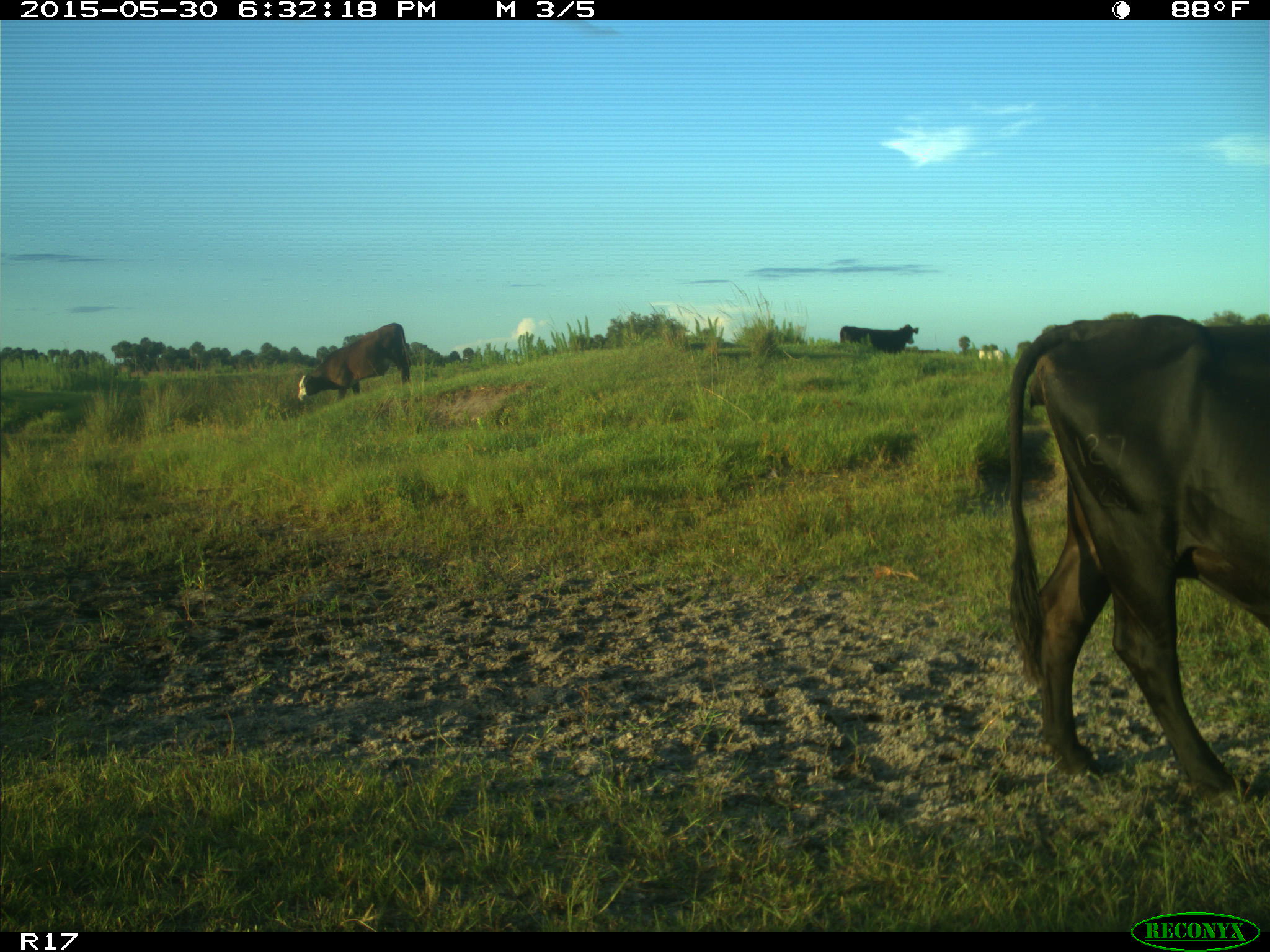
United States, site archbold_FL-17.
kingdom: Animalia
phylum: Chordata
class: Mammalia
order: Artiodactyla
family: Bovidae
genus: Bos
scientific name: Bos taurus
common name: domestic cow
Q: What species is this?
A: Bos taurus (domestic cow).